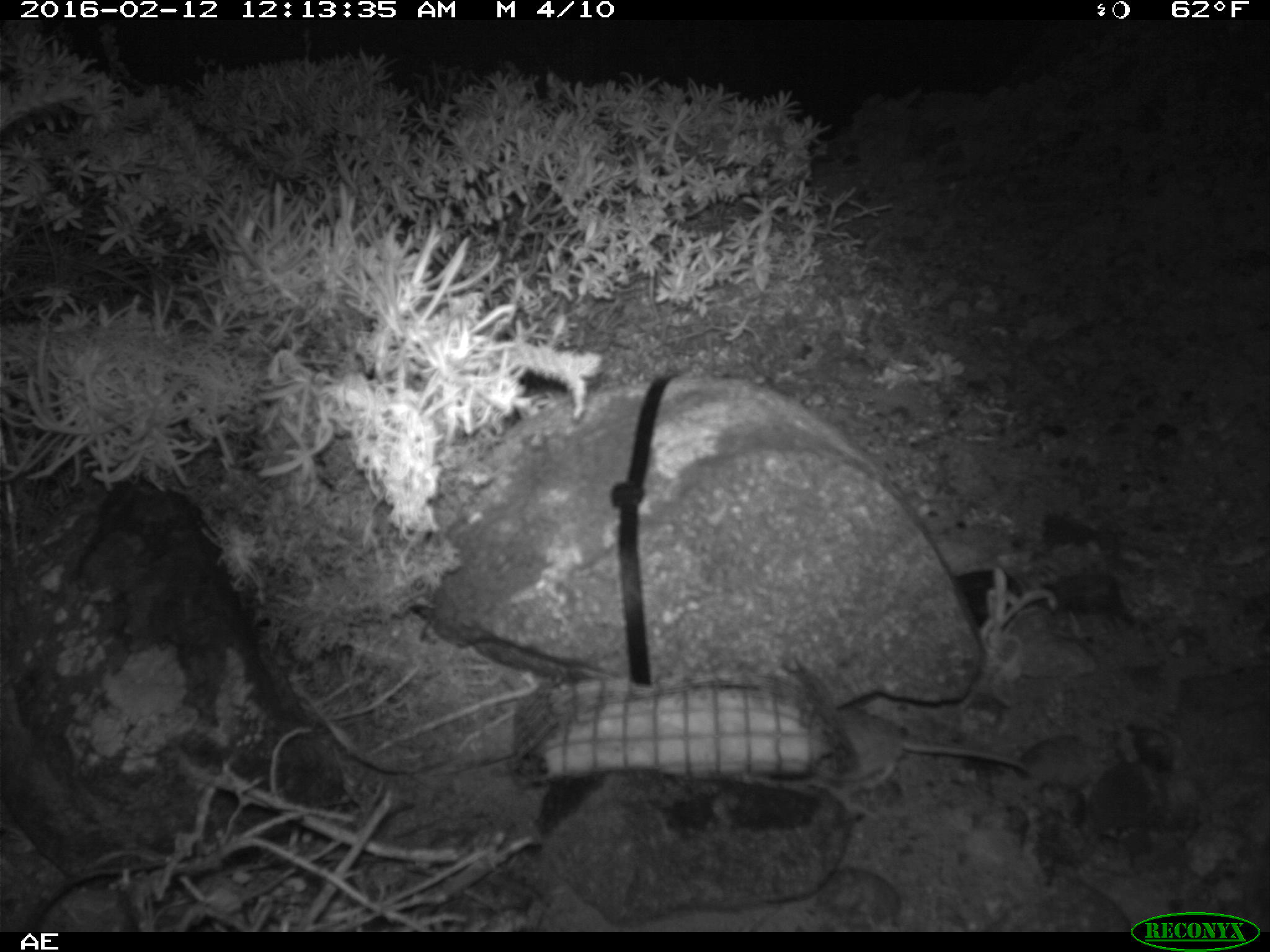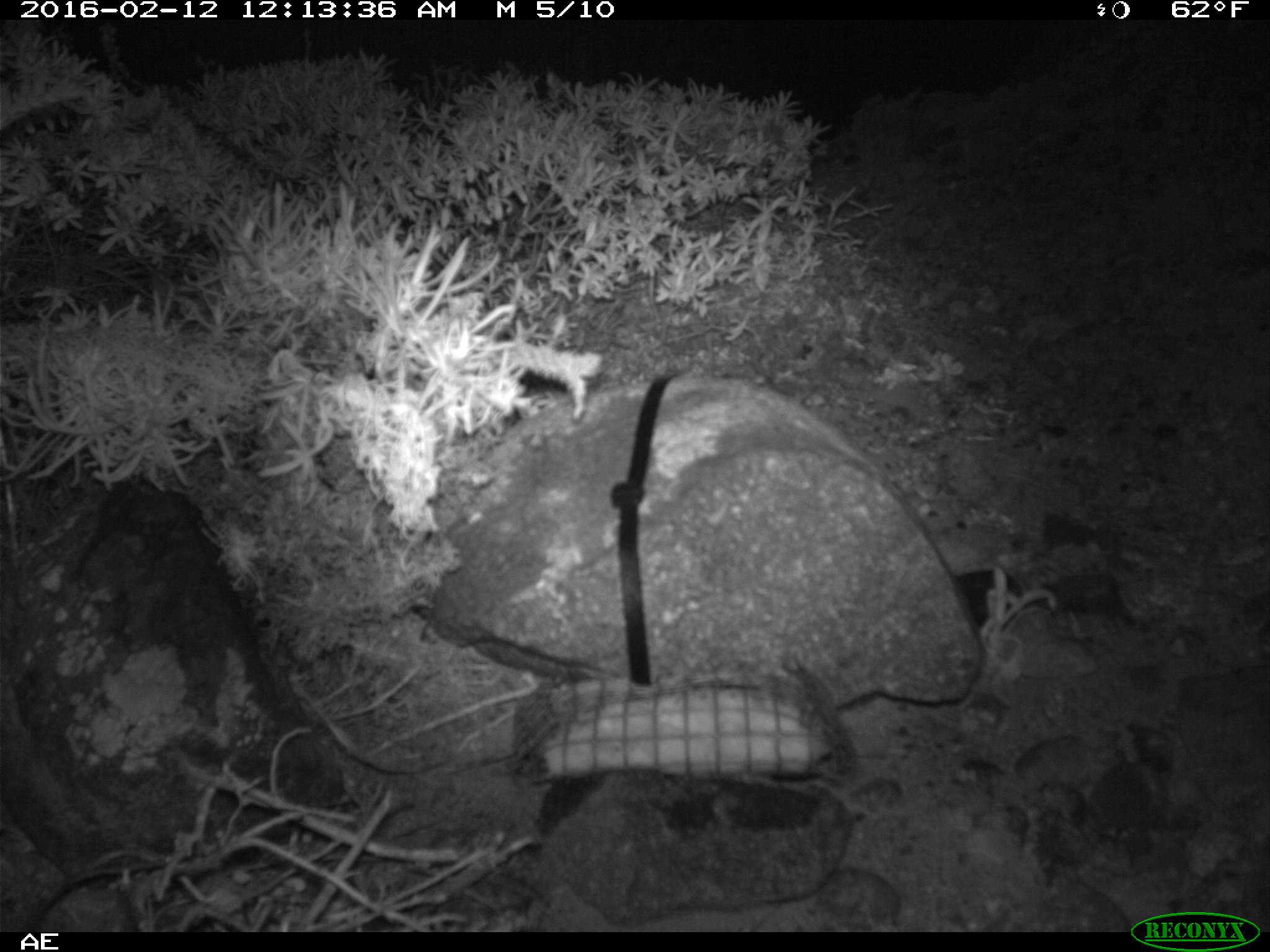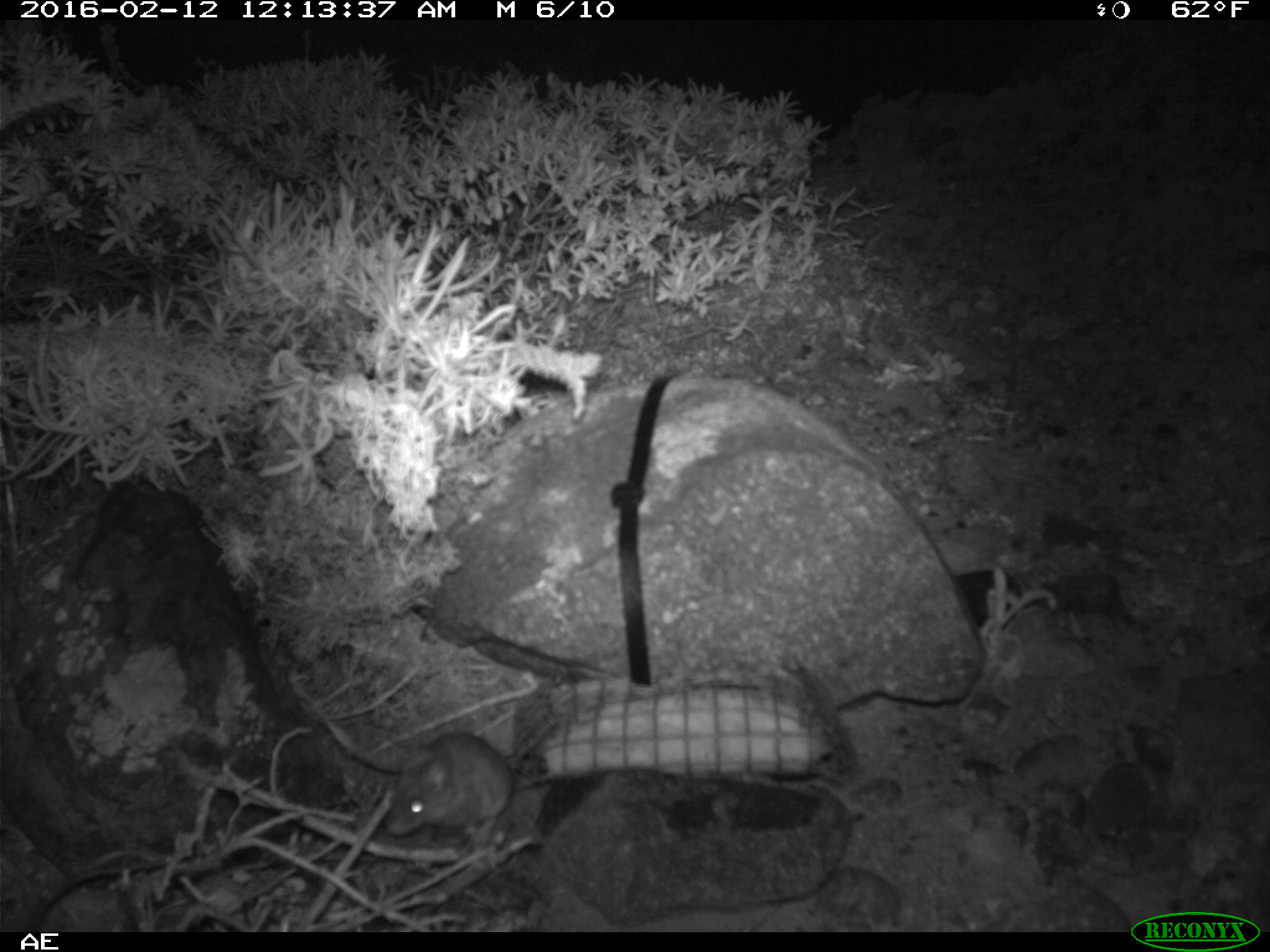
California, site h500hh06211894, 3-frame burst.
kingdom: Animalia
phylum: Chordata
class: Mammalia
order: Rodentia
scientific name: Rodentia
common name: rodent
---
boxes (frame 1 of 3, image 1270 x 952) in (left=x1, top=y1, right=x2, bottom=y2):
rodent: (left=832, top=705, right=1030, bottom=790)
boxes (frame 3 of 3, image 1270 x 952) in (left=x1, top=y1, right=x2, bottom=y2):
rodent: (left=386, top=732, right=513, bottom=845)